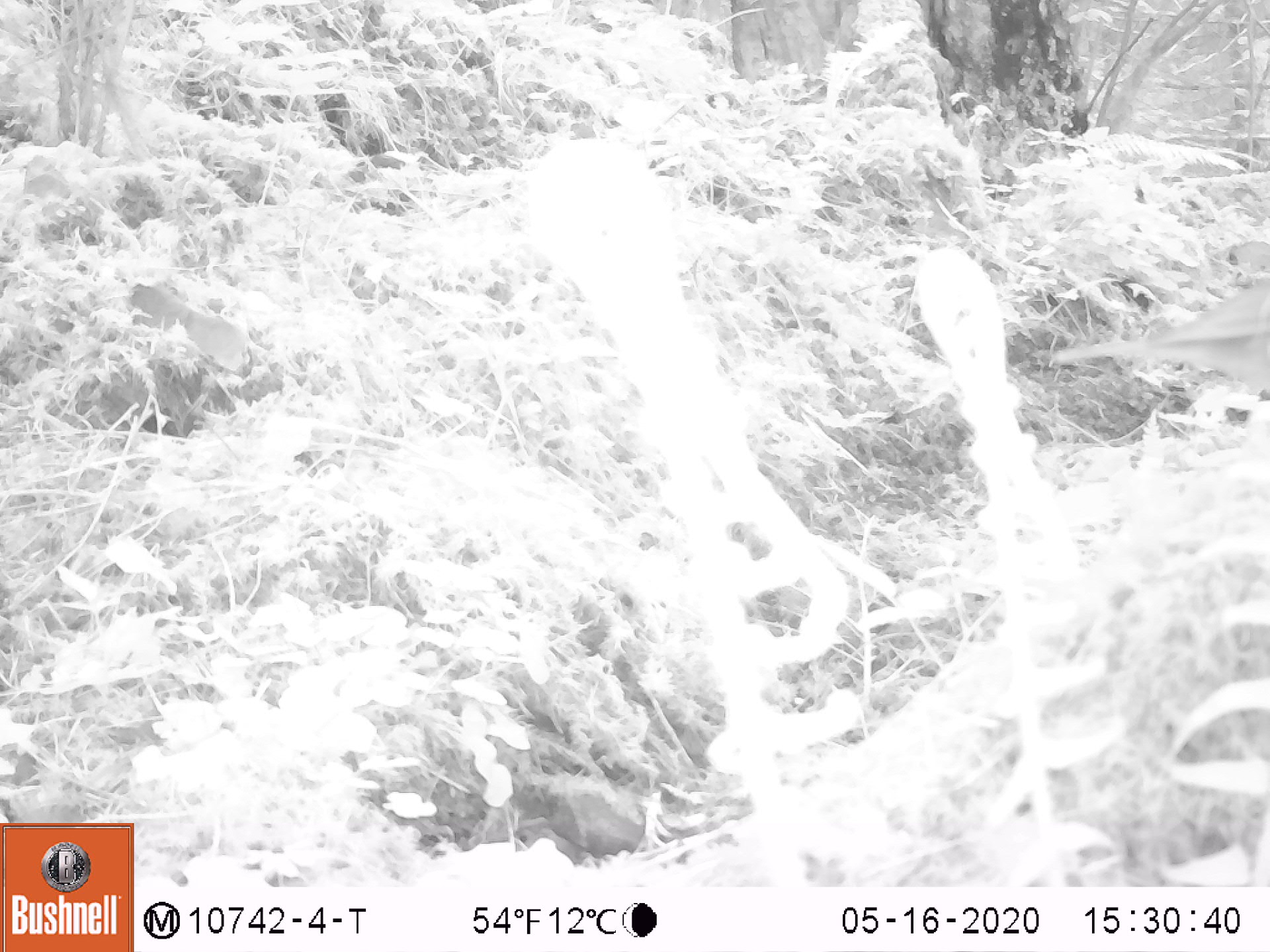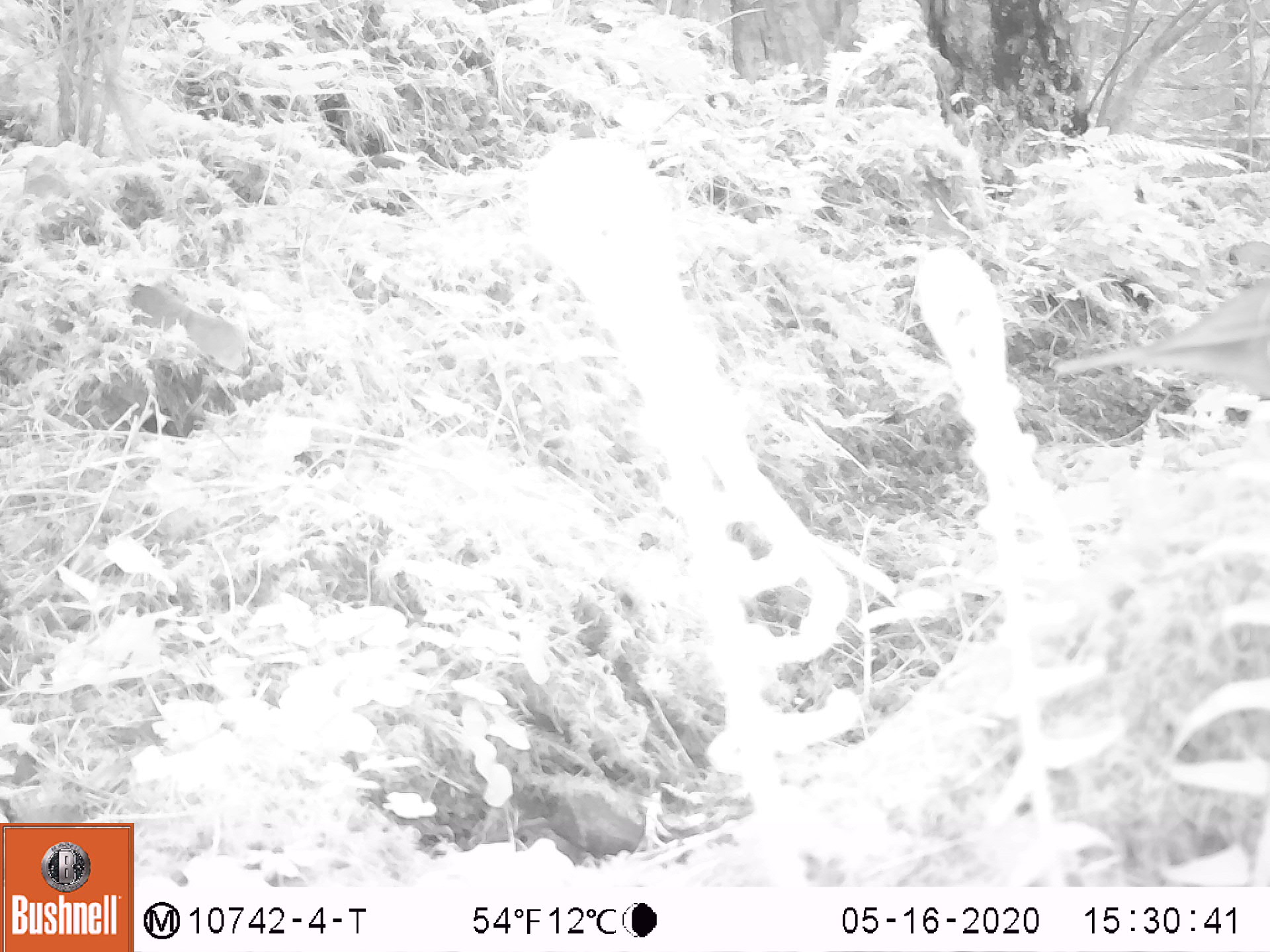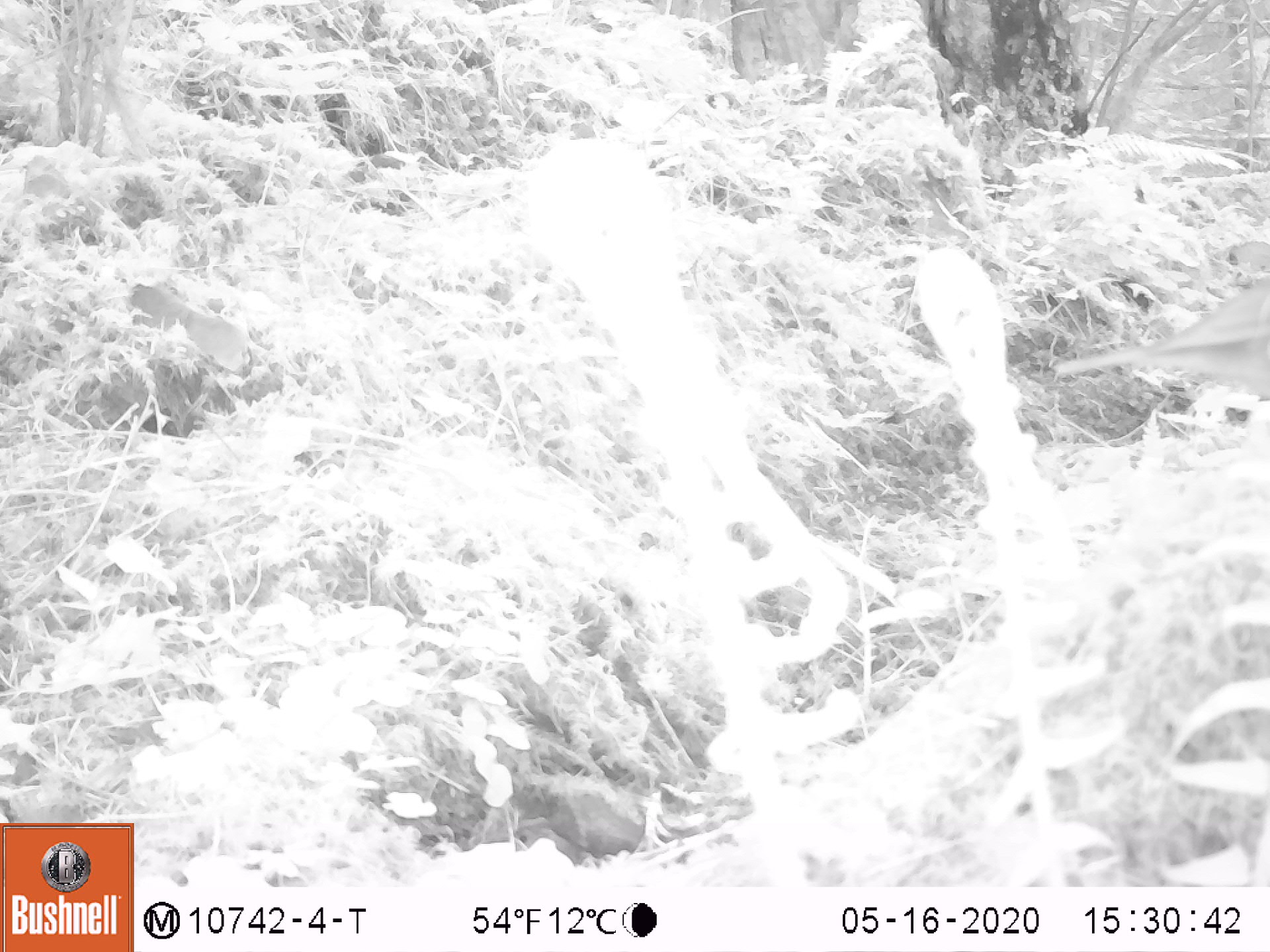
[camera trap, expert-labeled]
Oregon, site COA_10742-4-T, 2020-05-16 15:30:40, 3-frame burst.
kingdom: Animalia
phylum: Chordata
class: Aves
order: Passeriformes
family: Turdidae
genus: Catharus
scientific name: Catharus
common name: brown thrushes and nightingale-thrushes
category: catharus species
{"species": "catharus species (brown thrushes and nightingale-thrushes) (Catharus)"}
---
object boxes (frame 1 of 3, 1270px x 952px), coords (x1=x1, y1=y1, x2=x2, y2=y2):
catharus species: (x1=1043, y1=267, x2=1268, y2=417)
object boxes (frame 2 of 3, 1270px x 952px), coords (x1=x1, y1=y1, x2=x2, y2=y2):
catharus species: (x1=1046, y1=269, x2=1266, y2=413)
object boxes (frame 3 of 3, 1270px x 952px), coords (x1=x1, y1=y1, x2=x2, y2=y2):
catharus species: (x1=1041, y1=267, x2=1268, y2=410)